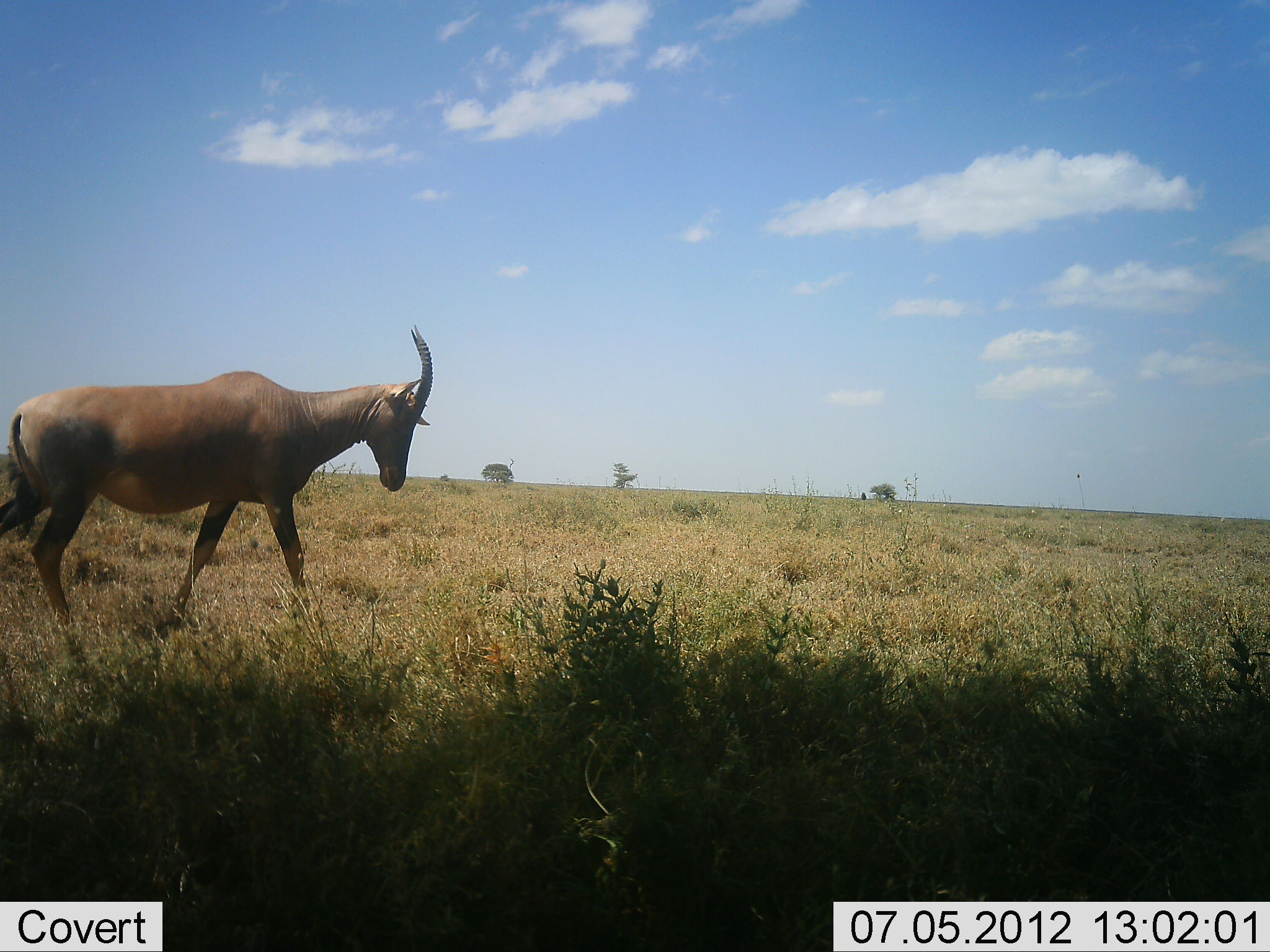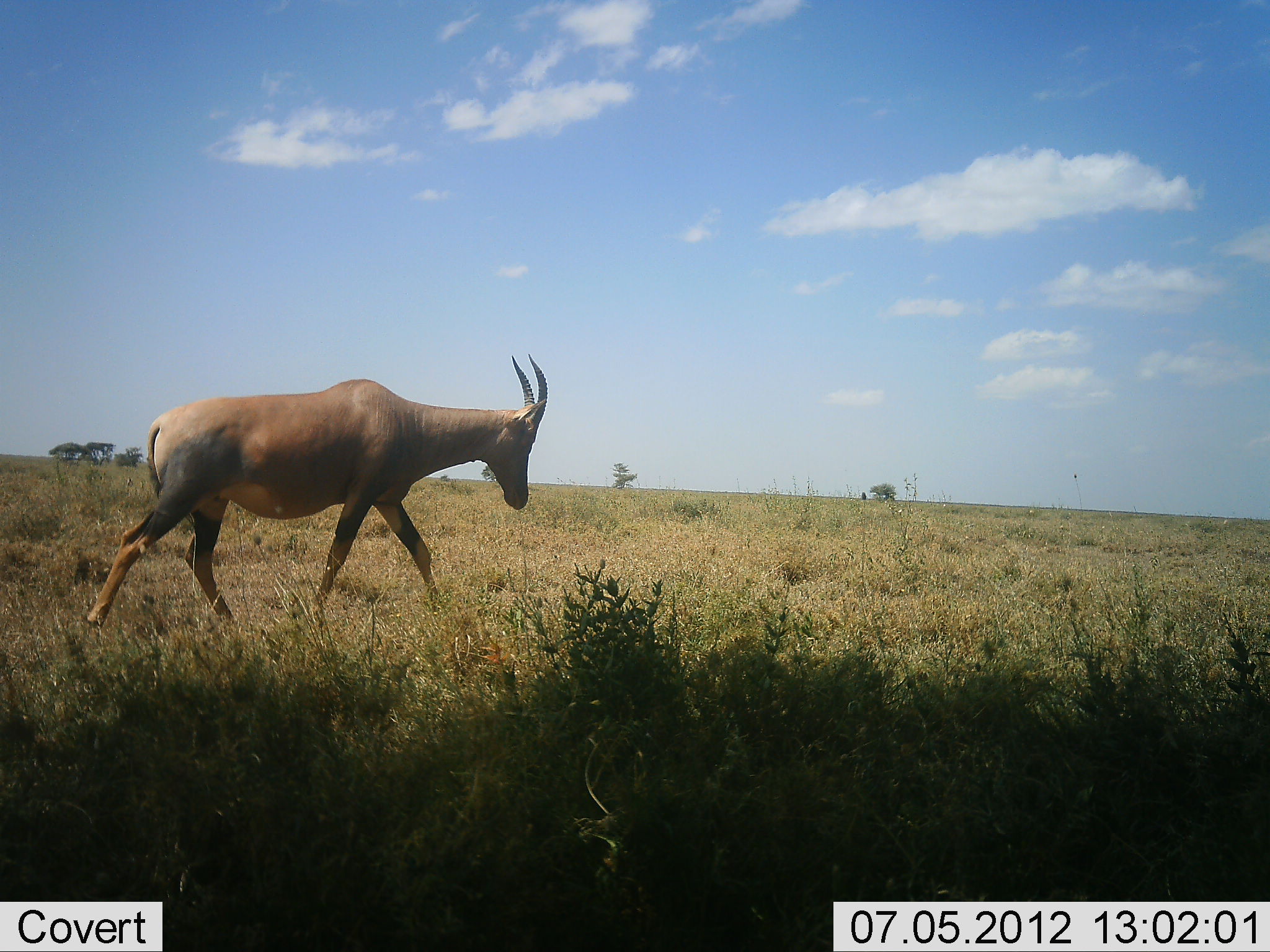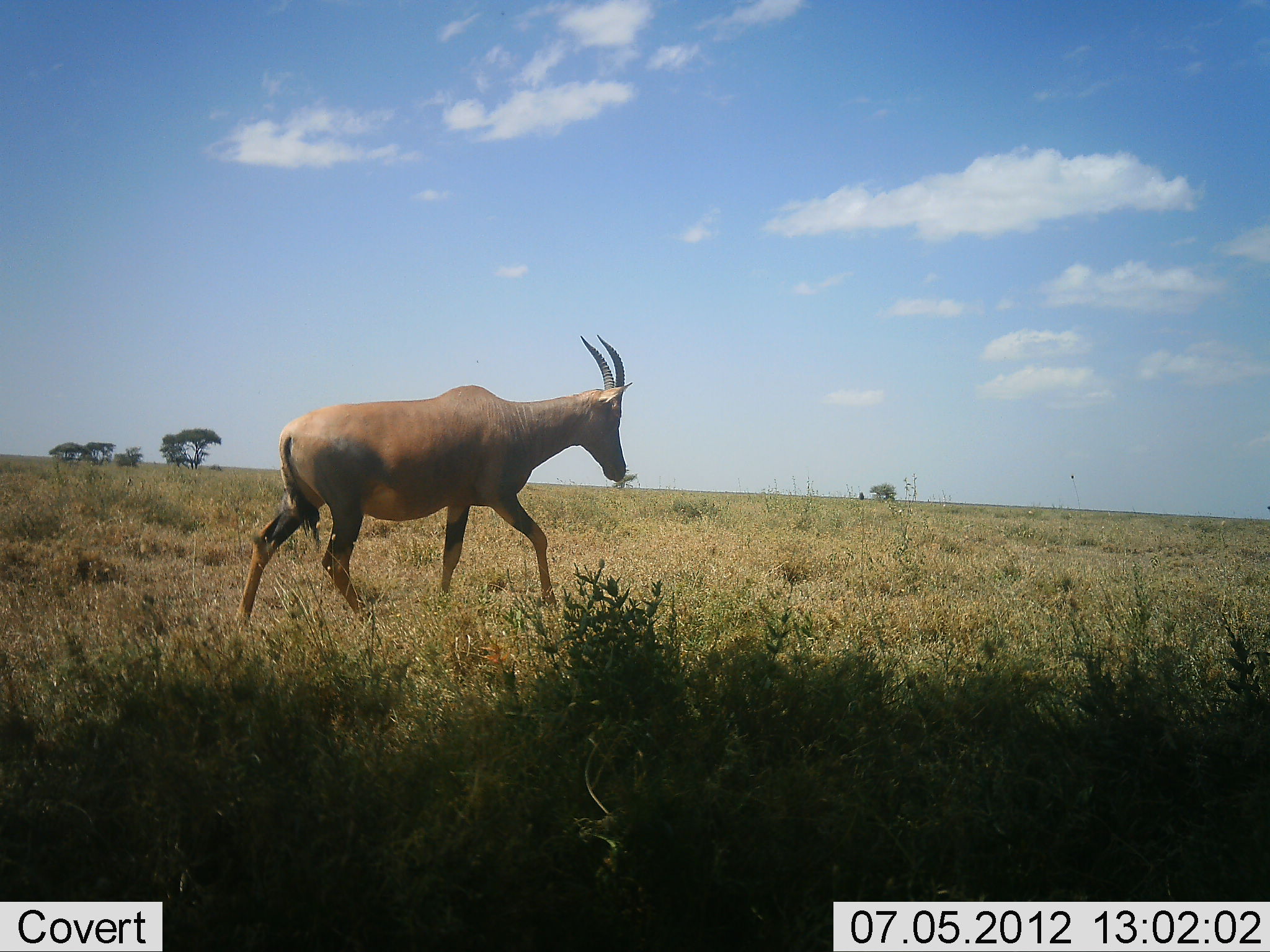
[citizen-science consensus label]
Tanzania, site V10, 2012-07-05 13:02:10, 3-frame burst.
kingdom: Animalia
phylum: Chordata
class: Mammalia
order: Artiodactyla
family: Bovidae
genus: Damaliscus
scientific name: Damaliscus lunatus jimela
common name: topi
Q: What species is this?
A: Topi (Damaliscus lunatus jimela).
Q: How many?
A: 1.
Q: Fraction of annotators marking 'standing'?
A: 10%.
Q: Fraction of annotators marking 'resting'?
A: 0%.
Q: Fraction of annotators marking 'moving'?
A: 100%.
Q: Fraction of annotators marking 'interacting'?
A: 0%.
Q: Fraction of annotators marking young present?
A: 0%.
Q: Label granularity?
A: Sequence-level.